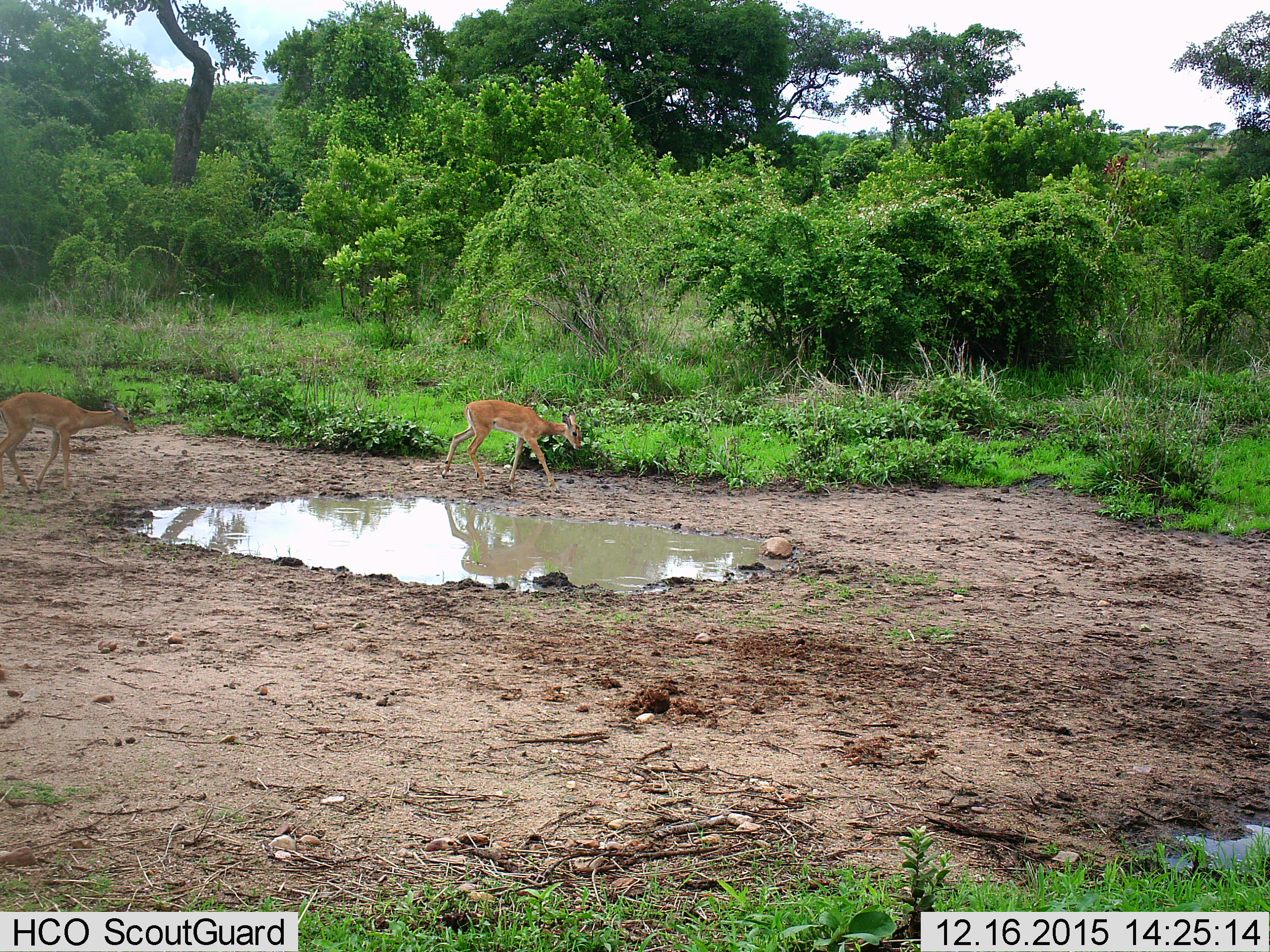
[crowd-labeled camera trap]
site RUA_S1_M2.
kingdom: Animalia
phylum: Chordata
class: Mammalia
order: Artiodactyla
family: Bovidae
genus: Aepyceros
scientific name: Aepyceros melampus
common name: impala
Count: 2.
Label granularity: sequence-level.